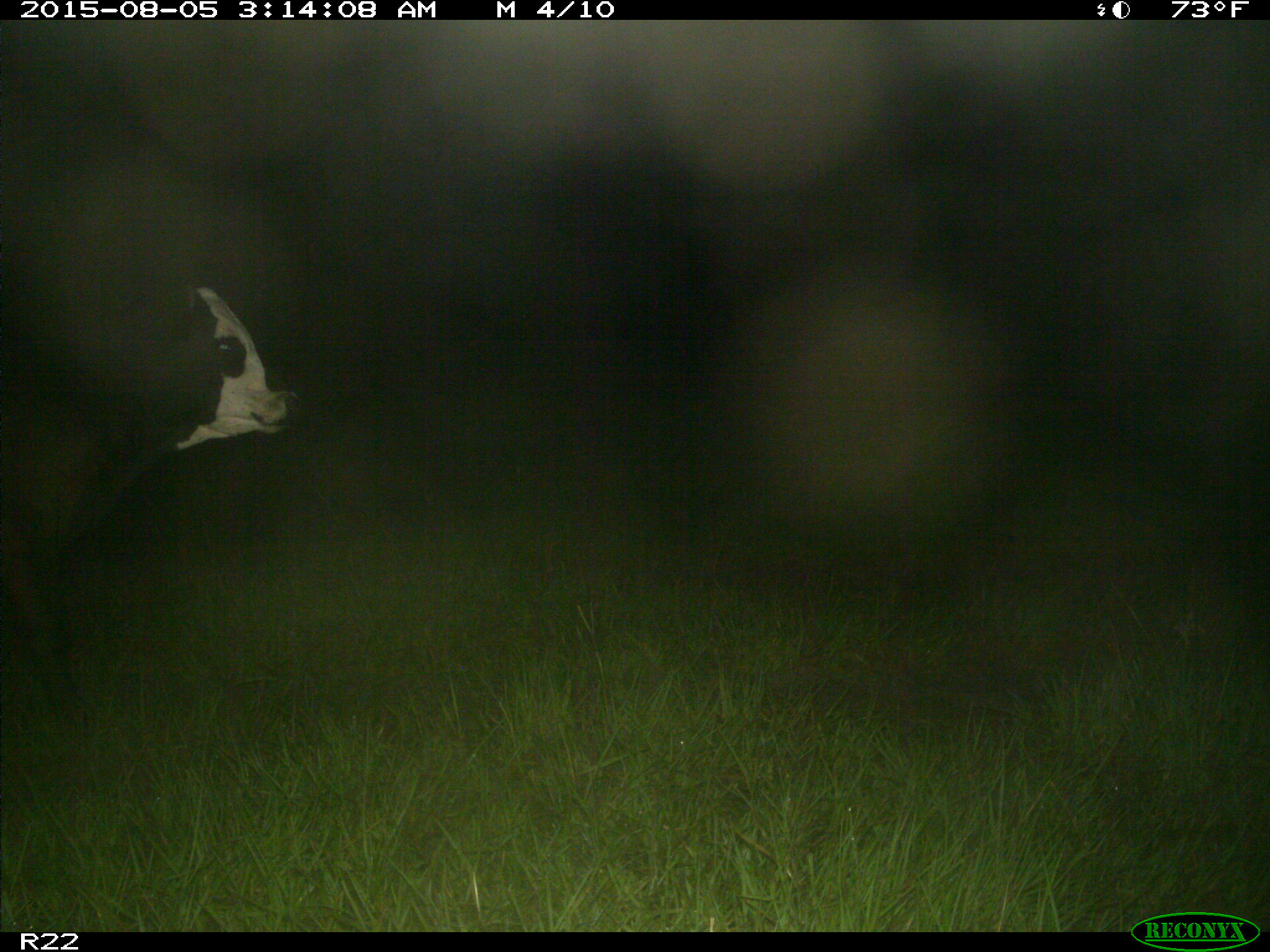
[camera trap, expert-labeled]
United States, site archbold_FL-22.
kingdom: Animalia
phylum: Chordata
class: Mammalia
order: Artiodactyla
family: Bovidae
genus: Bos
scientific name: Bos taurus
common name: domestic cow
Bos taurus (domestic cow).